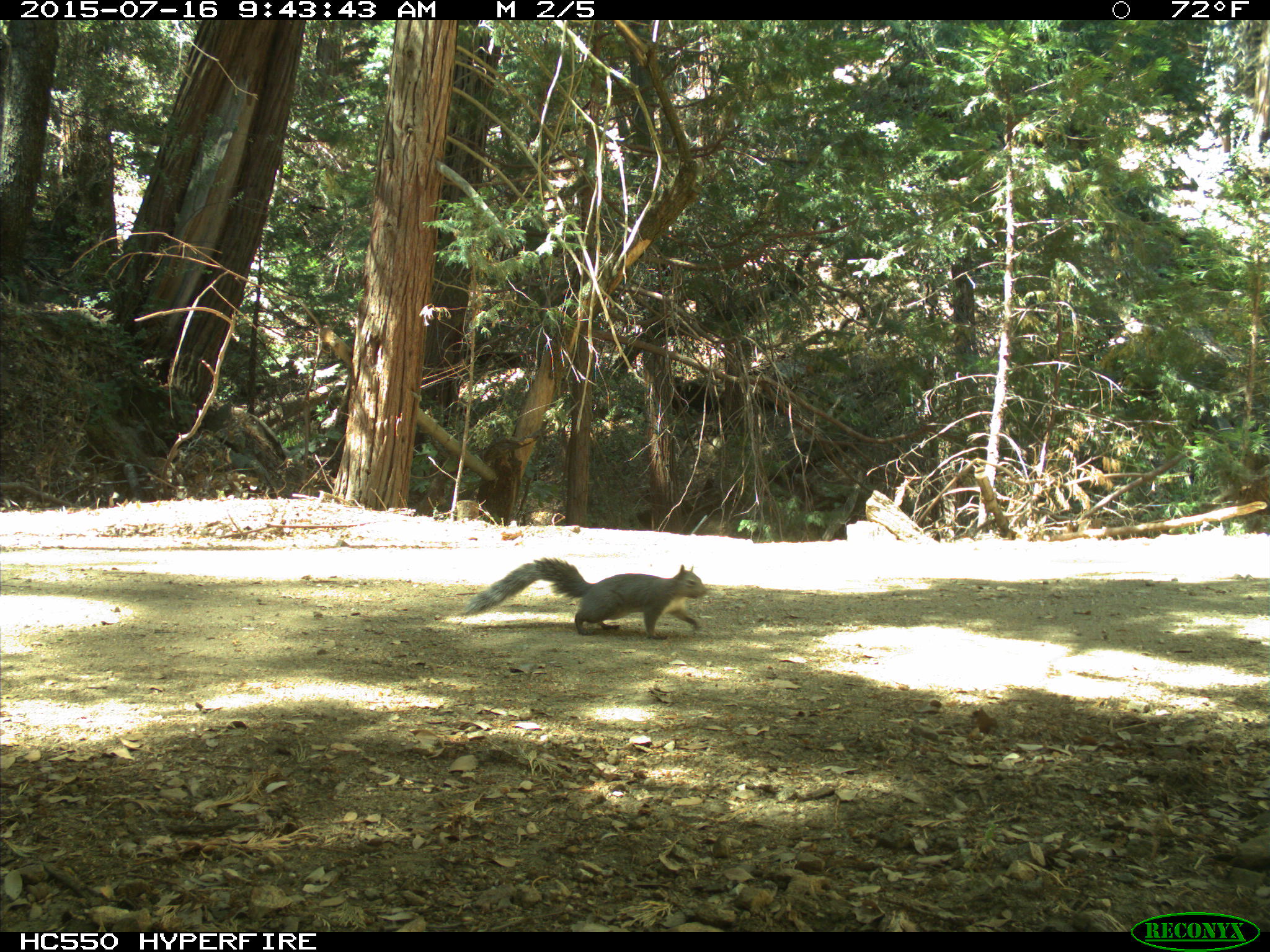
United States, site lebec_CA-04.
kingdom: Animalia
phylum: Chordata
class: Mammalia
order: Rodentia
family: Sciuridae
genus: Sciurus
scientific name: Sciurus carolinensis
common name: eastern gray squirrel